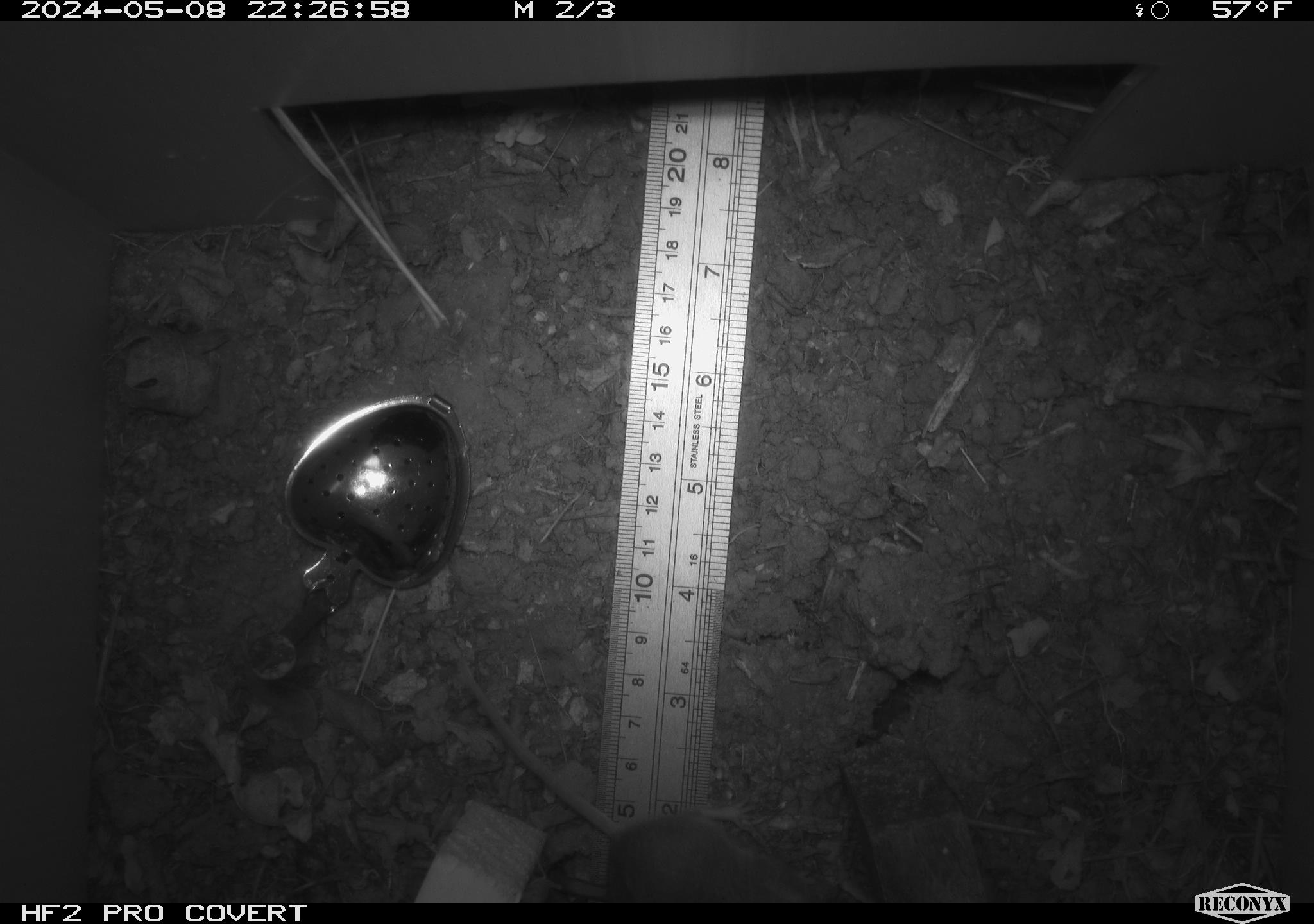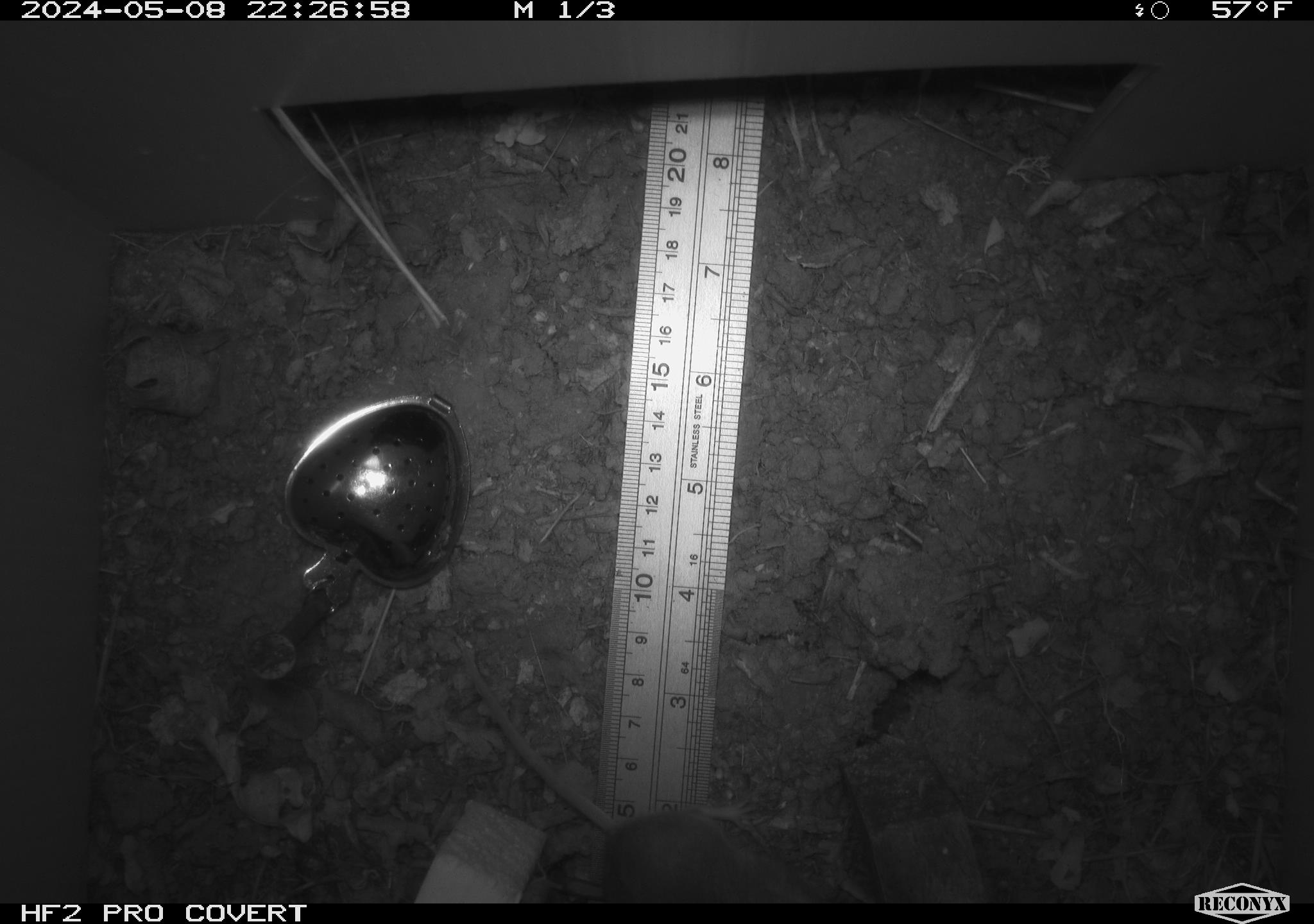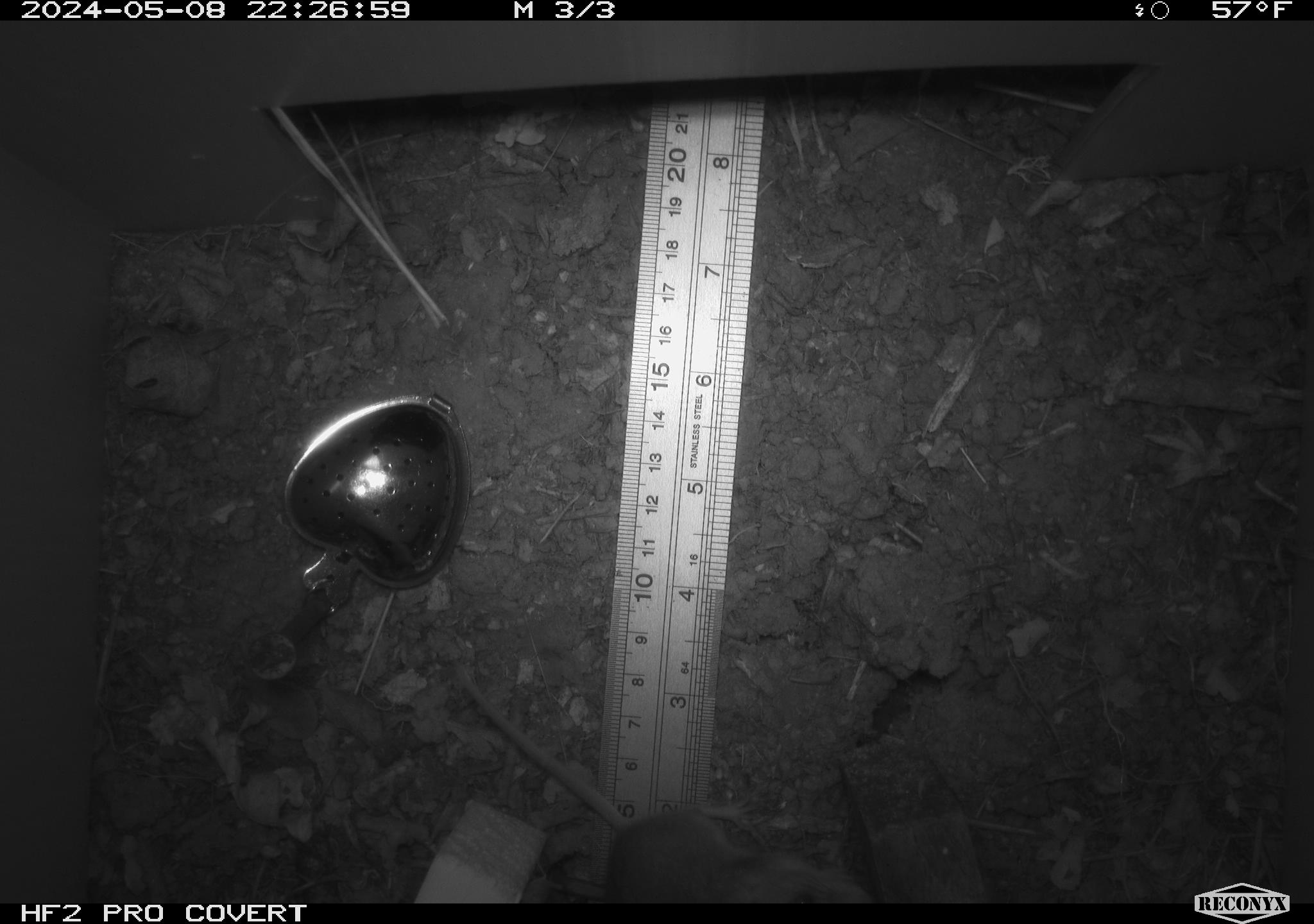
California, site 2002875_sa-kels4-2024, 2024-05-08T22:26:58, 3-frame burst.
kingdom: Animalia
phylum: Chordata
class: Mammalia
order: Rodentia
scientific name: Rodentia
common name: rodent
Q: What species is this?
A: Rodent (Rodentia).